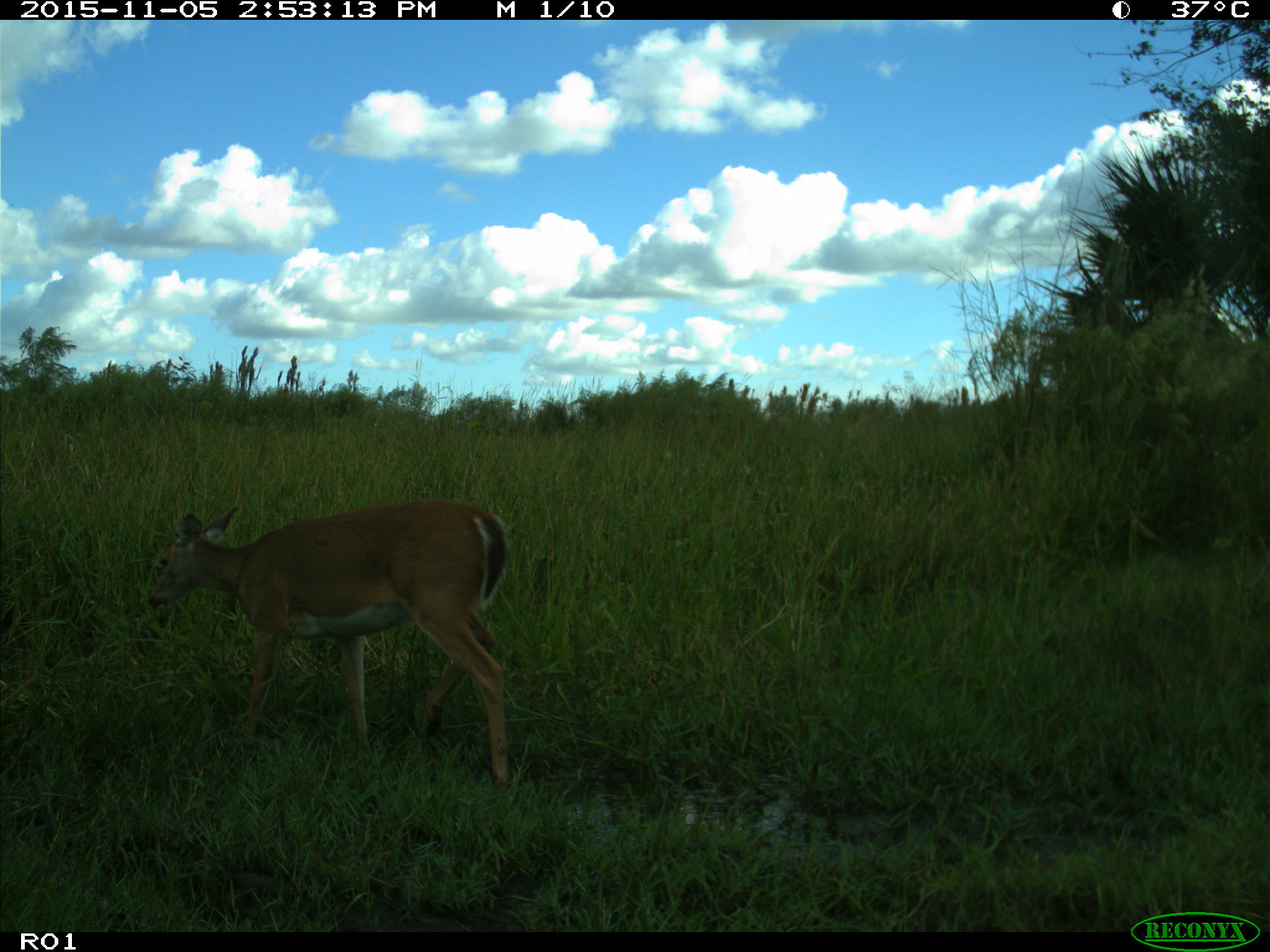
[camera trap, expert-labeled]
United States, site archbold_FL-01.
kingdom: Animalia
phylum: Chordata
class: Mammalia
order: Artiodactyla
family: Cervidae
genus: Odocoileus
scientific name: Odocoileus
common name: deer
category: unidentified deer